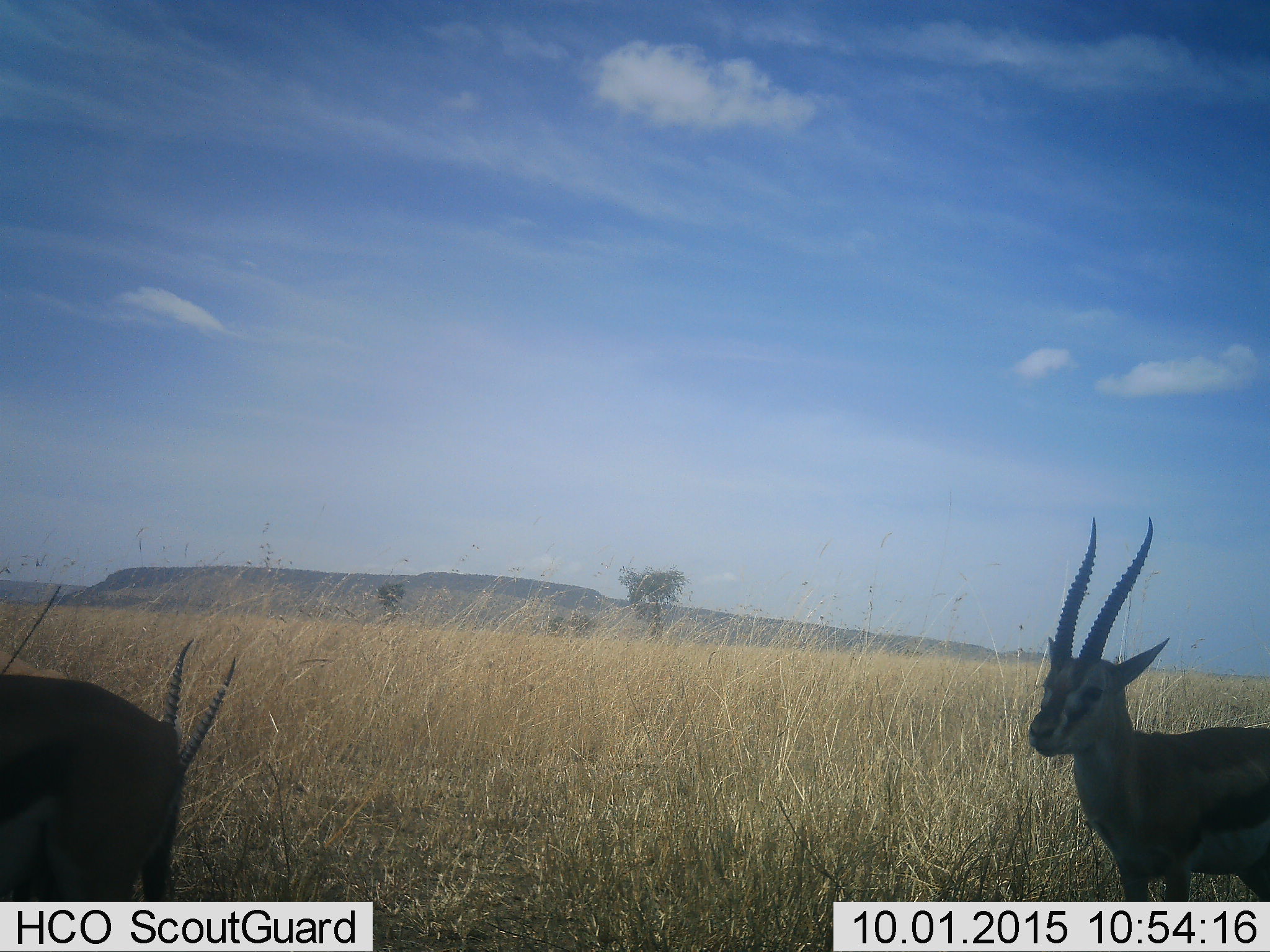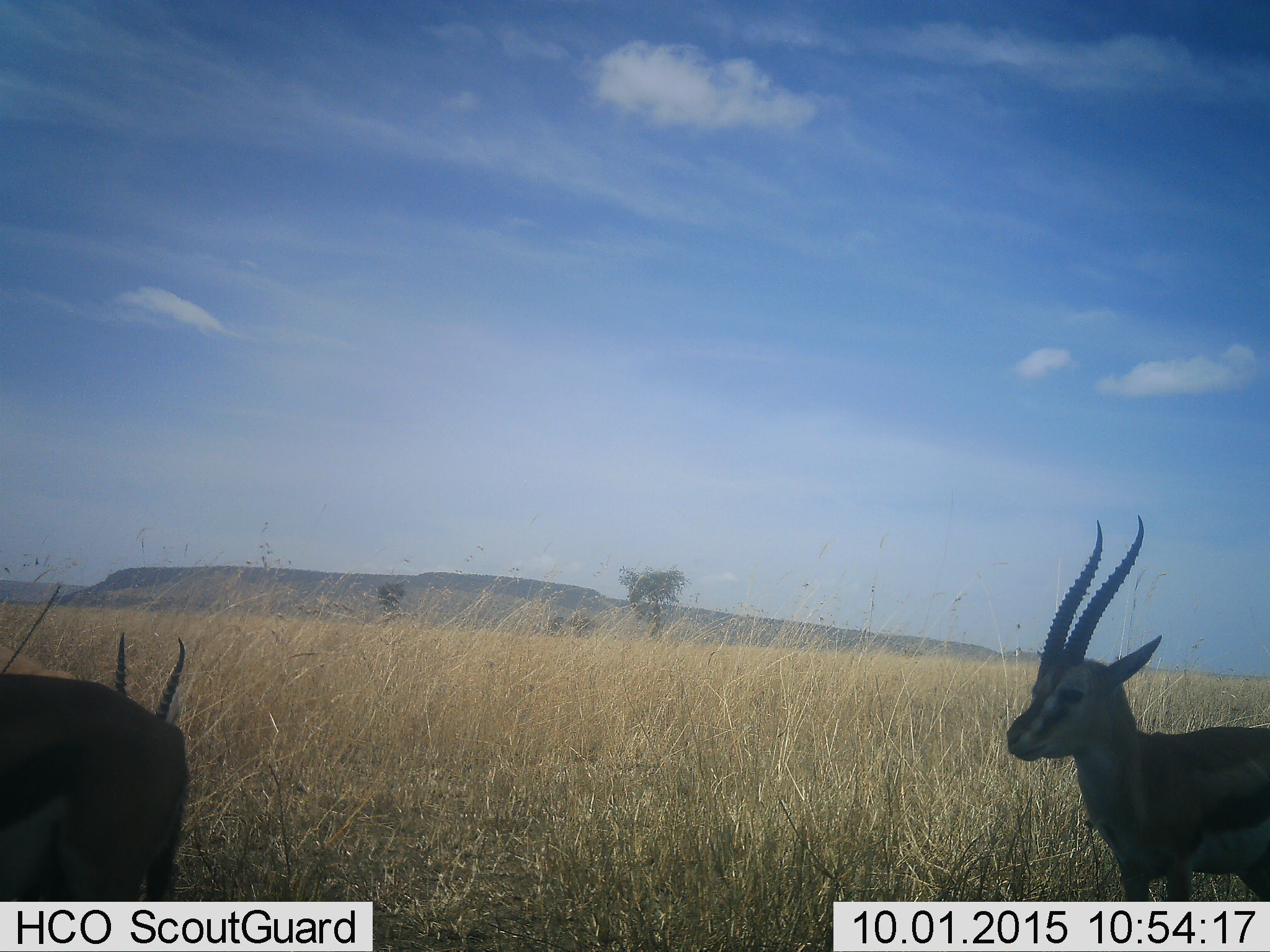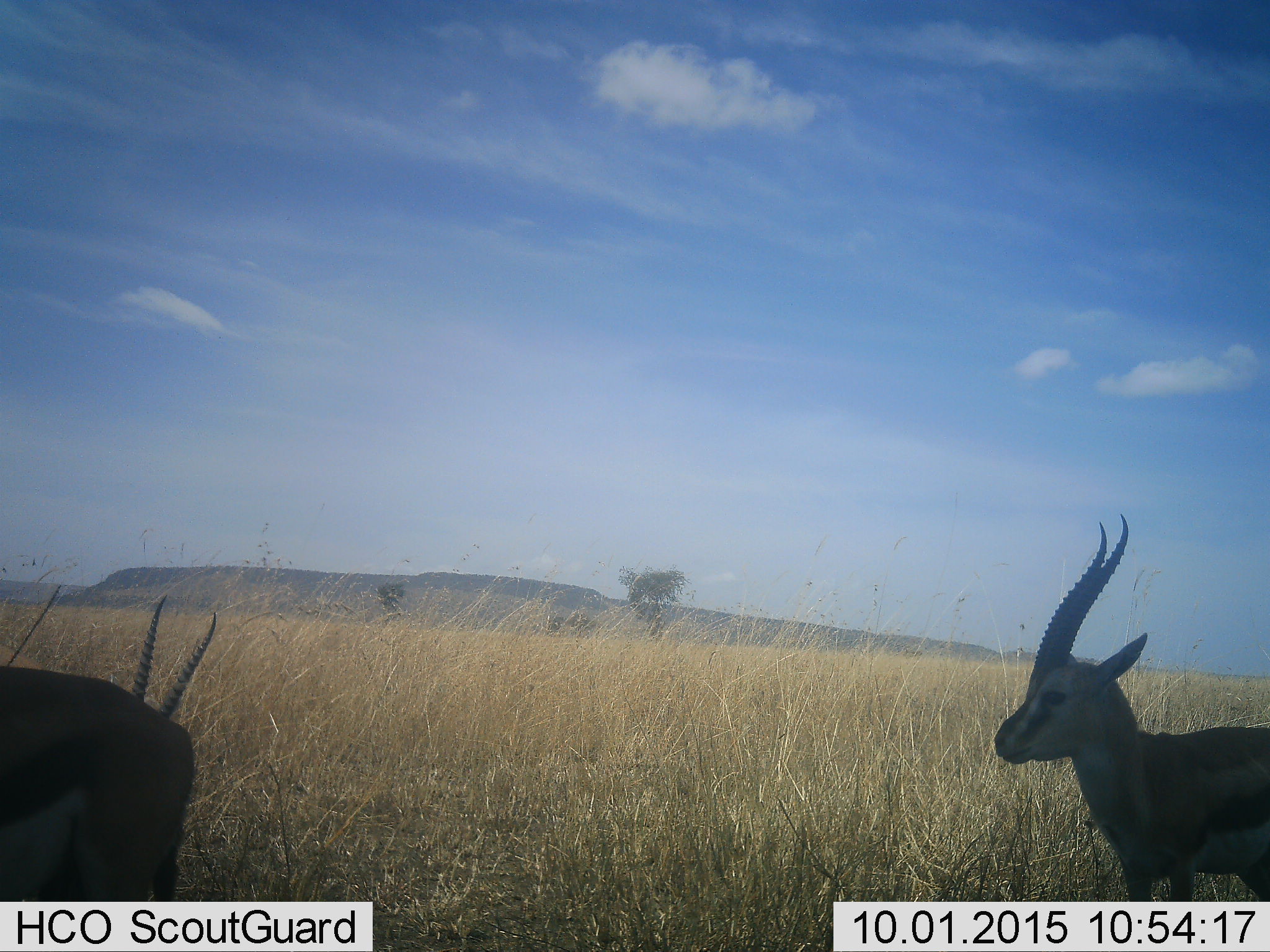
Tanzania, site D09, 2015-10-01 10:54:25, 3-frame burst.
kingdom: Animalia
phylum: Chordata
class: Mammalia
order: Artiodactyla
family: Bovidae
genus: Eudorcas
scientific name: Eudorcas thomsonii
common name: thomson's gazelle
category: gazellethomsons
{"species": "gazellethomsons (thomson's gazelle) (Eudorcas thomsonii)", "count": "3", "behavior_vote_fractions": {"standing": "79%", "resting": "7%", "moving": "21%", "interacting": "7%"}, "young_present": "0%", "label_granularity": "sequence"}